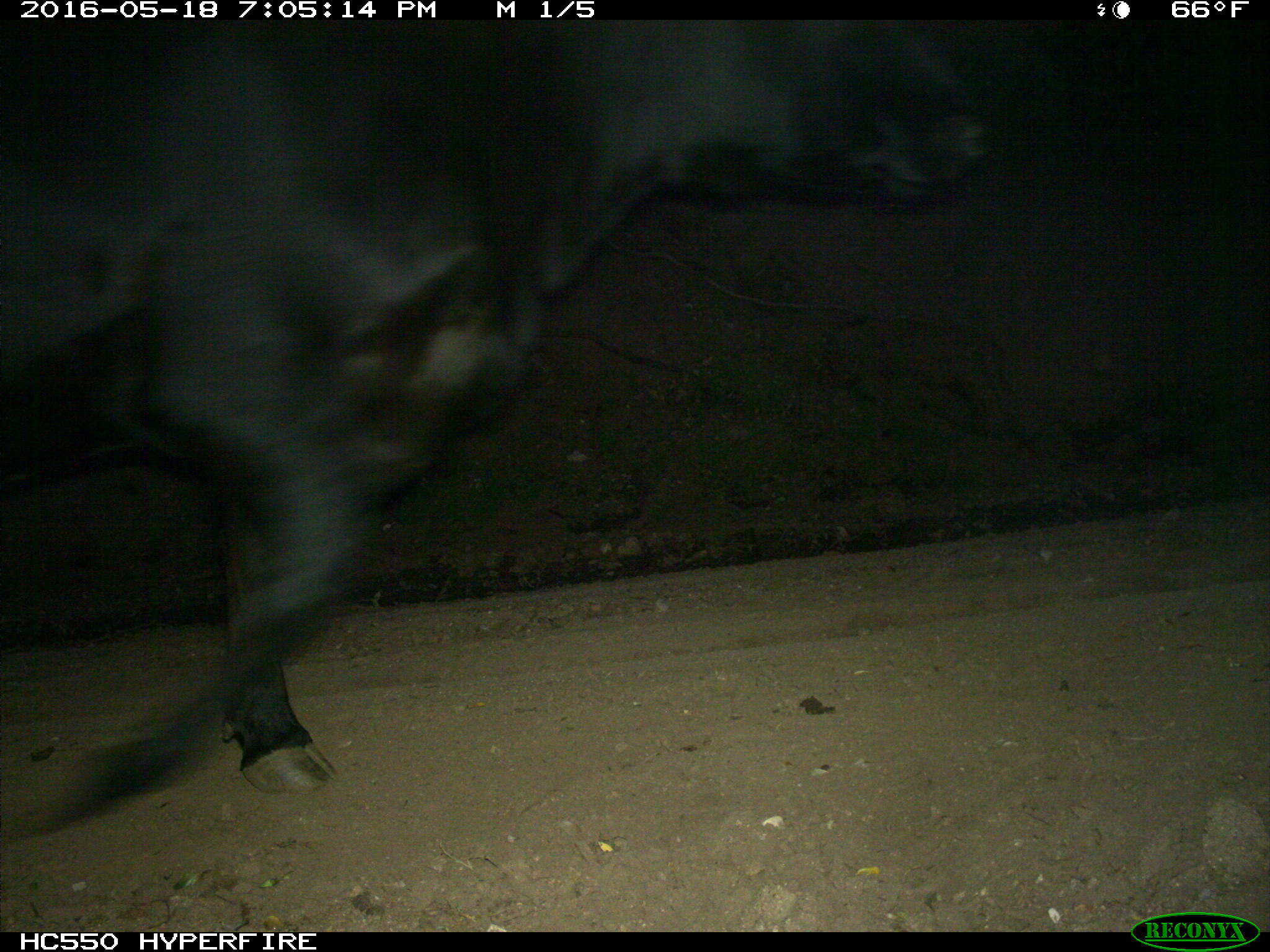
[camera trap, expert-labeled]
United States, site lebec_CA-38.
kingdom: Animalia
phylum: Chordata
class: Mammalia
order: Artiodactyla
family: Bovidae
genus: Bos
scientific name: Bos taurus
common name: domestic cow